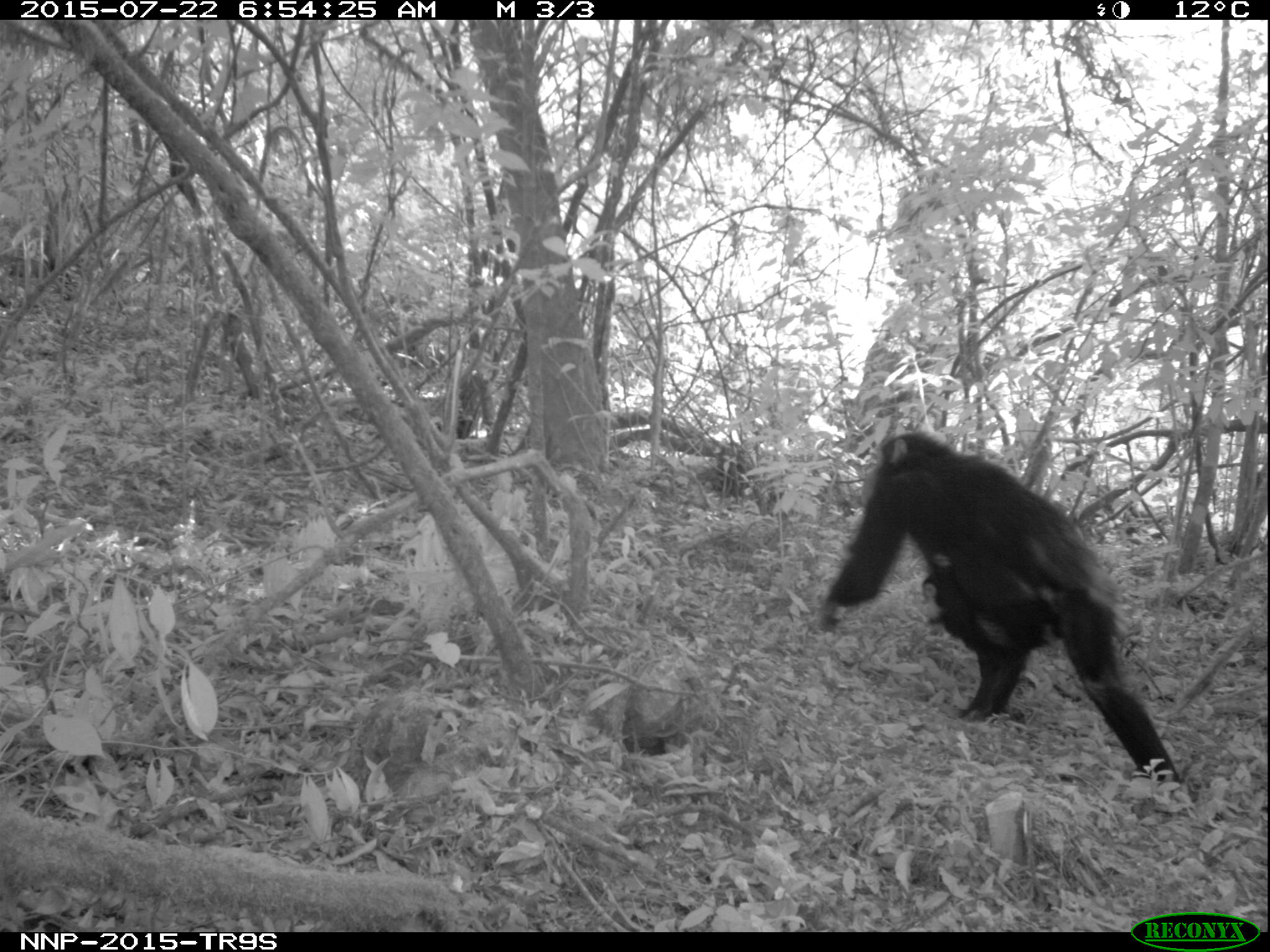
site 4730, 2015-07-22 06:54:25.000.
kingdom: Animalia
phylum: Chordata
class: Mammalia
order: Primates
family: Hominidae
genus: Pan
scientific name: Pan troglodytes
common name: chimpanzee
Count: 2.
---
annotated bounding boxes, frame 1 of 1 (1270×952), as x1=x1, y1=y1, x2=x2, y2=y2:
pan troglodytes: x1=815, y1=428, x2=1195, y2=805